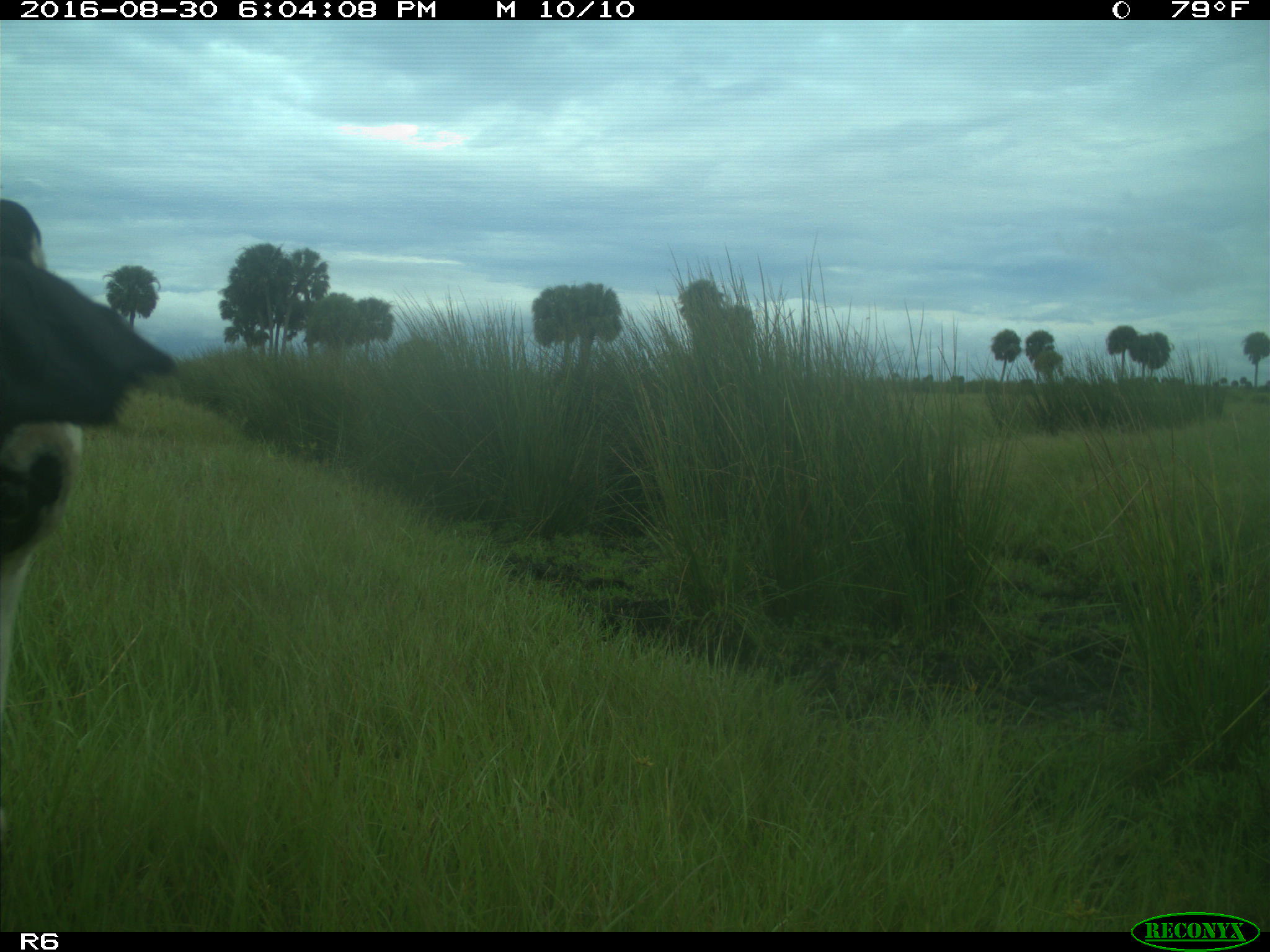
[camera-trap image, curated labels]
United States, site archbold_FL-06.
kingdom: Animalia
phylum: Chordata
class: Mammalia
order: Artiodactyla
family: Bovidae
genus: Bos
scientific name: Bos taurus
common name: domestic cow